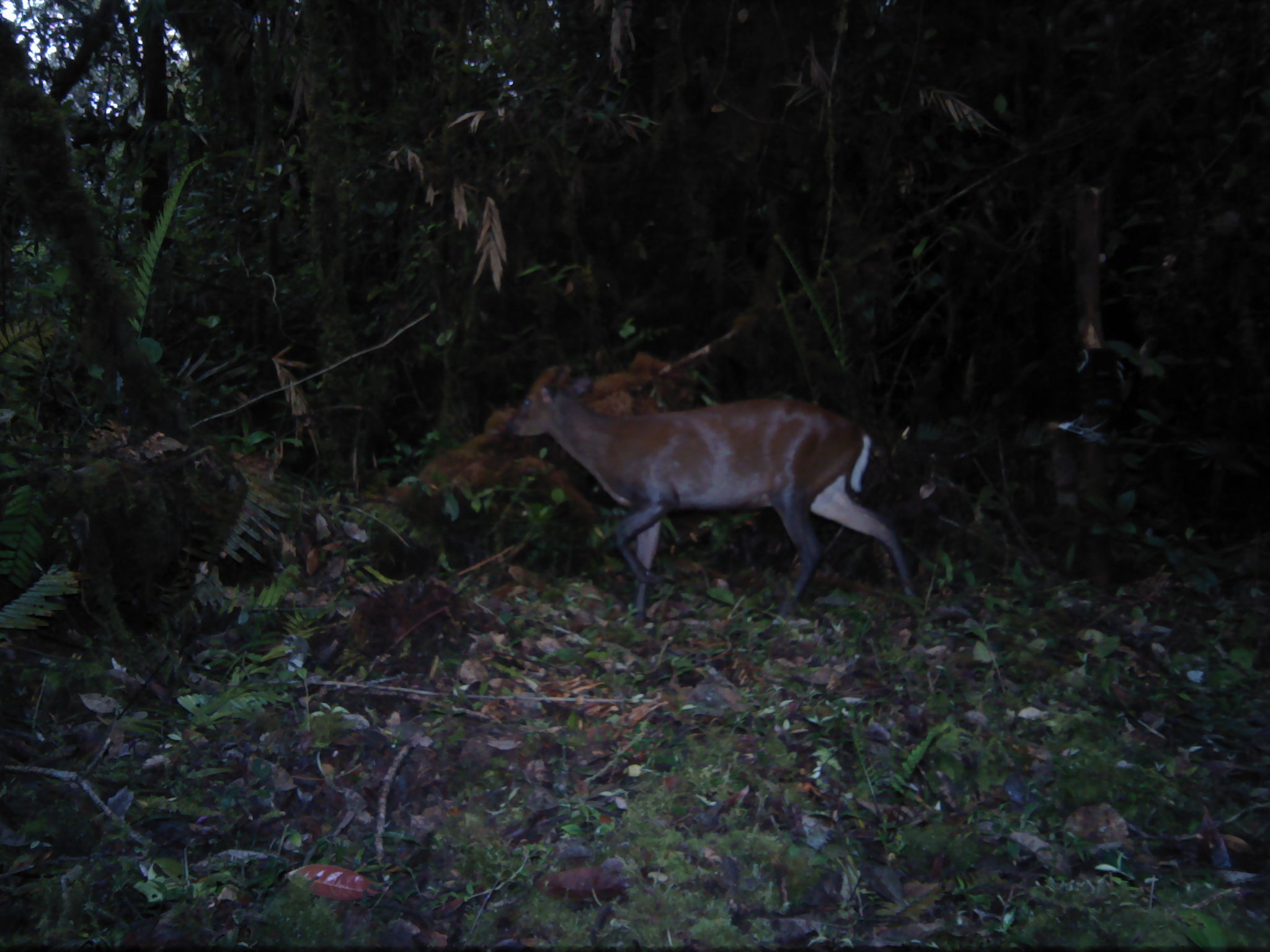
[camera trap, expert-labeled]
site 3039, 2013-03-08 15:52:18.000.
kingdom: Animalia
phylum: Chordata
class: Mammalia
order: Artiodactyla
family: Cervidae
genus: Muntiacus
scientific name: Muntiacus muntjak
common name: southern red muntjac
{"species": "Muntiacus muntjak (southern red muntjac)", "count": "1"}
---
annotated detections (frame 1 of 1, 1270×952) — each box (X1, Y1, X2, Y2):
muntiacus muntjak: (508, 362, 918, 619)